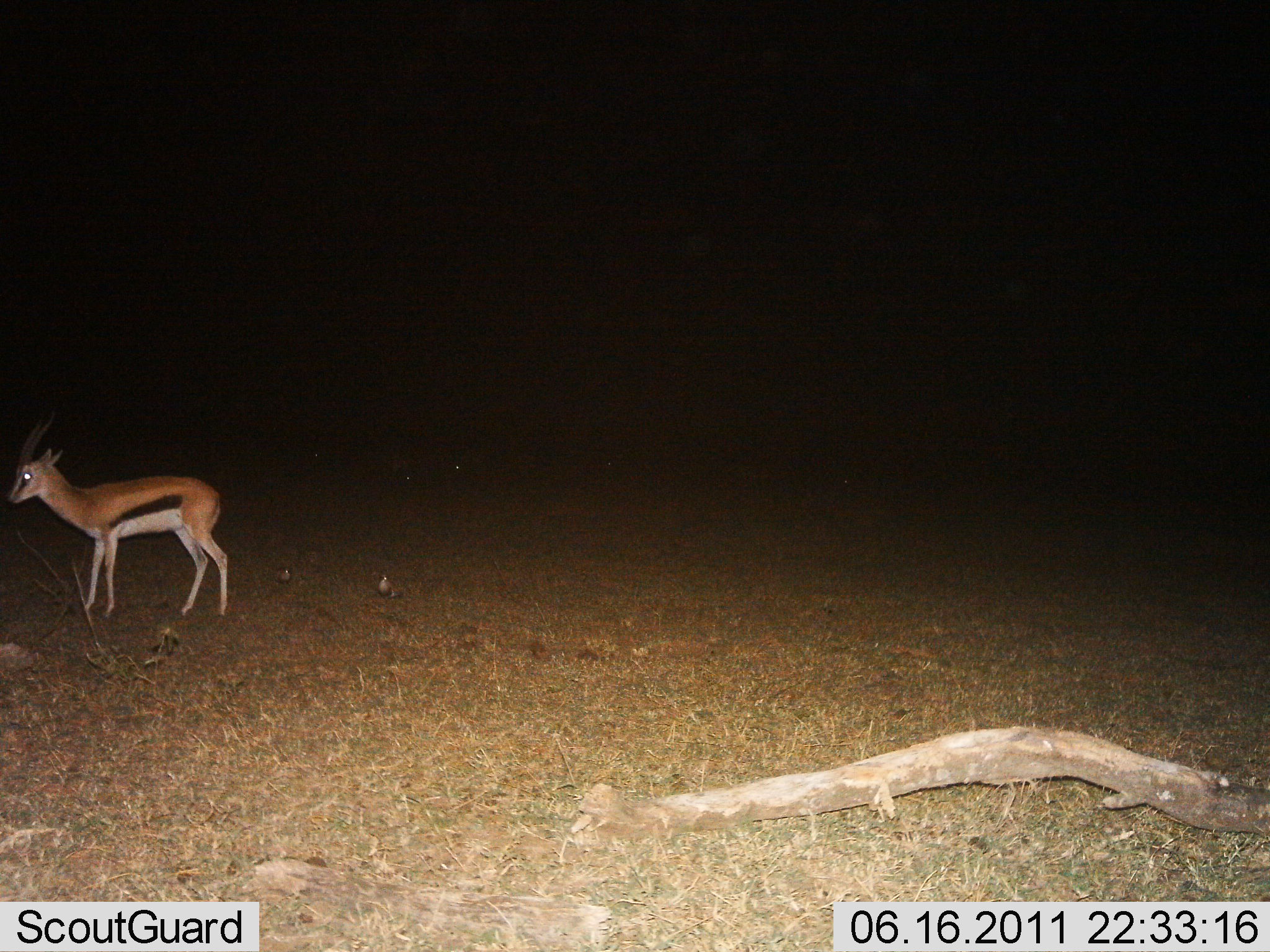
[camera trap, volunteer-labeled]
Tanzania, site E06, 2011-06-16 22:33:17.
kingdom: Animalia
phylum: Chordata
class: Mammalia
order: Artiodactyla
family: Bovidae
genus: Eudorcas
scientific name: Eudorcas thomsonii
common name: thomson's gazelle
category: gazellethomsons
Gazellethomsons (thomson's gazelle) (Eudorcas thomsonii), count 1. Behavior (volunteer vote fractions): standing 100%, resting 0%, moving 0%, interacting 0%. Young present (vote fraction): 0%. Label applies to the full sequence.